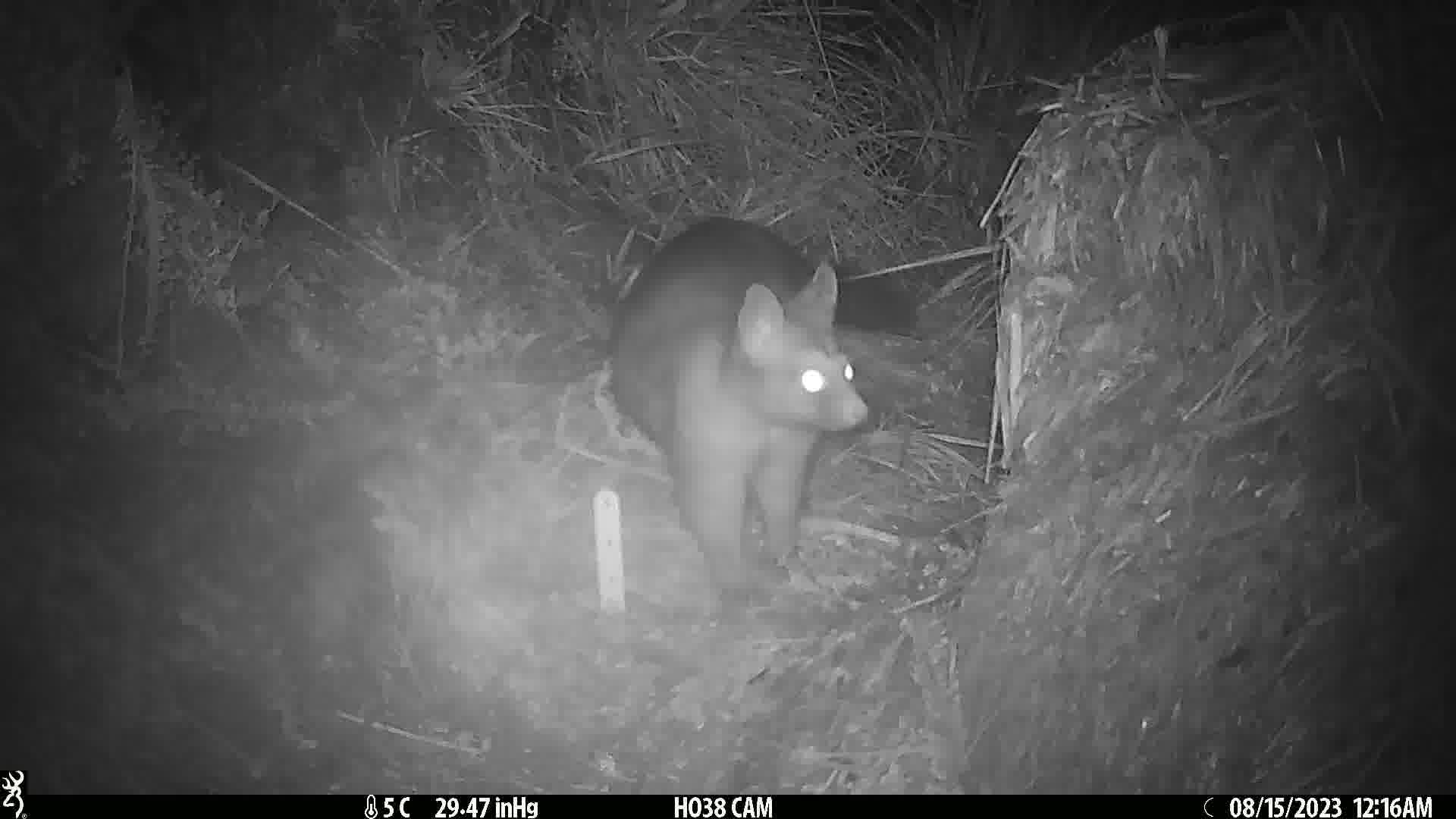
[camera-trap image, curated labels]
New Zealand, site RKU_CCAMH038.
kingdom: Animalia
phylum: Chordata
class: Mammalia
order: Diprotodontia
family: Phalangeridae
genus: Trichosurus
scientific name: Trichosurus vulpecula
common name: common brushtail possum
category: possum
Possum (common brushtail possum) (Trichosurus vulpecula).